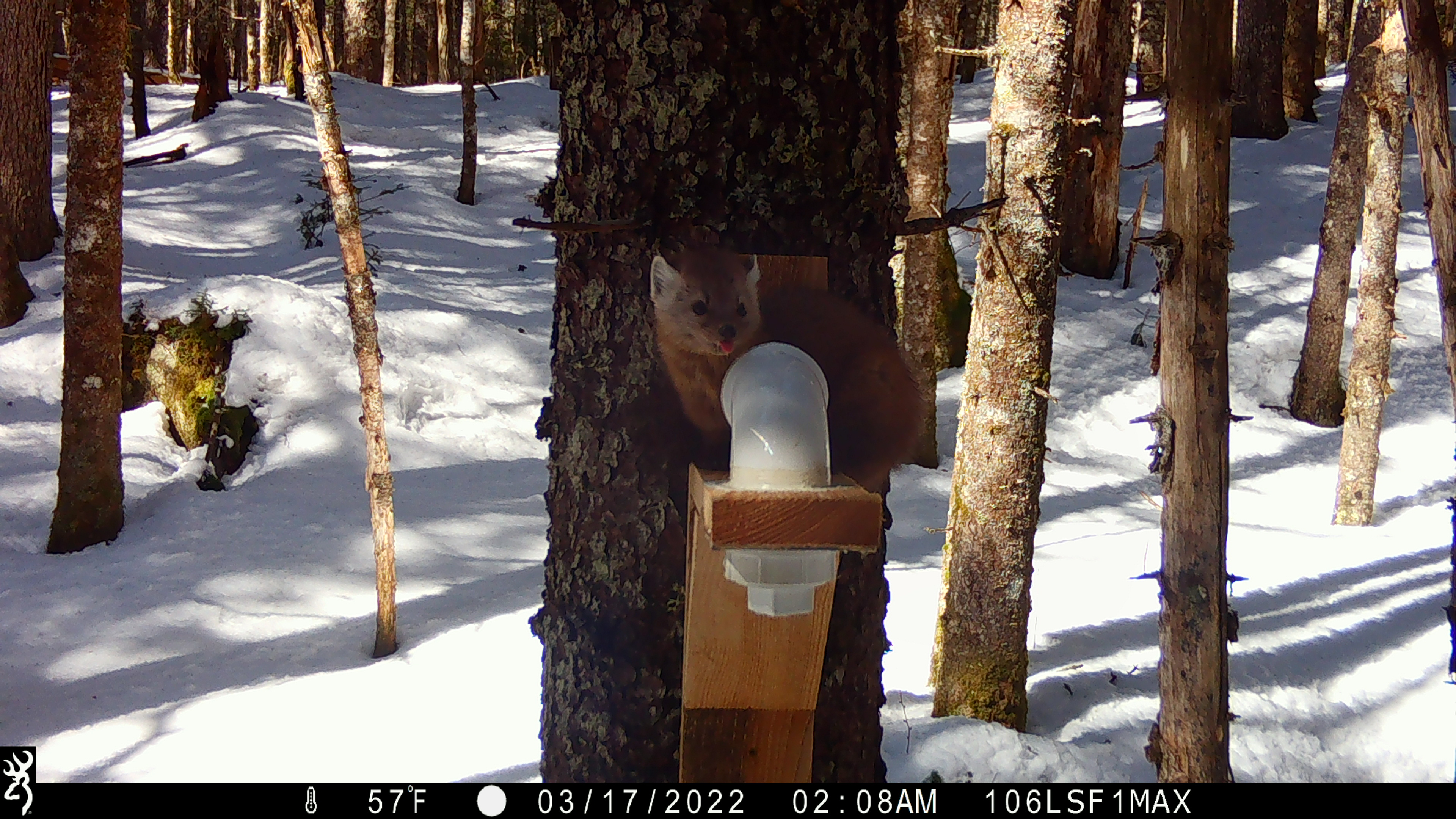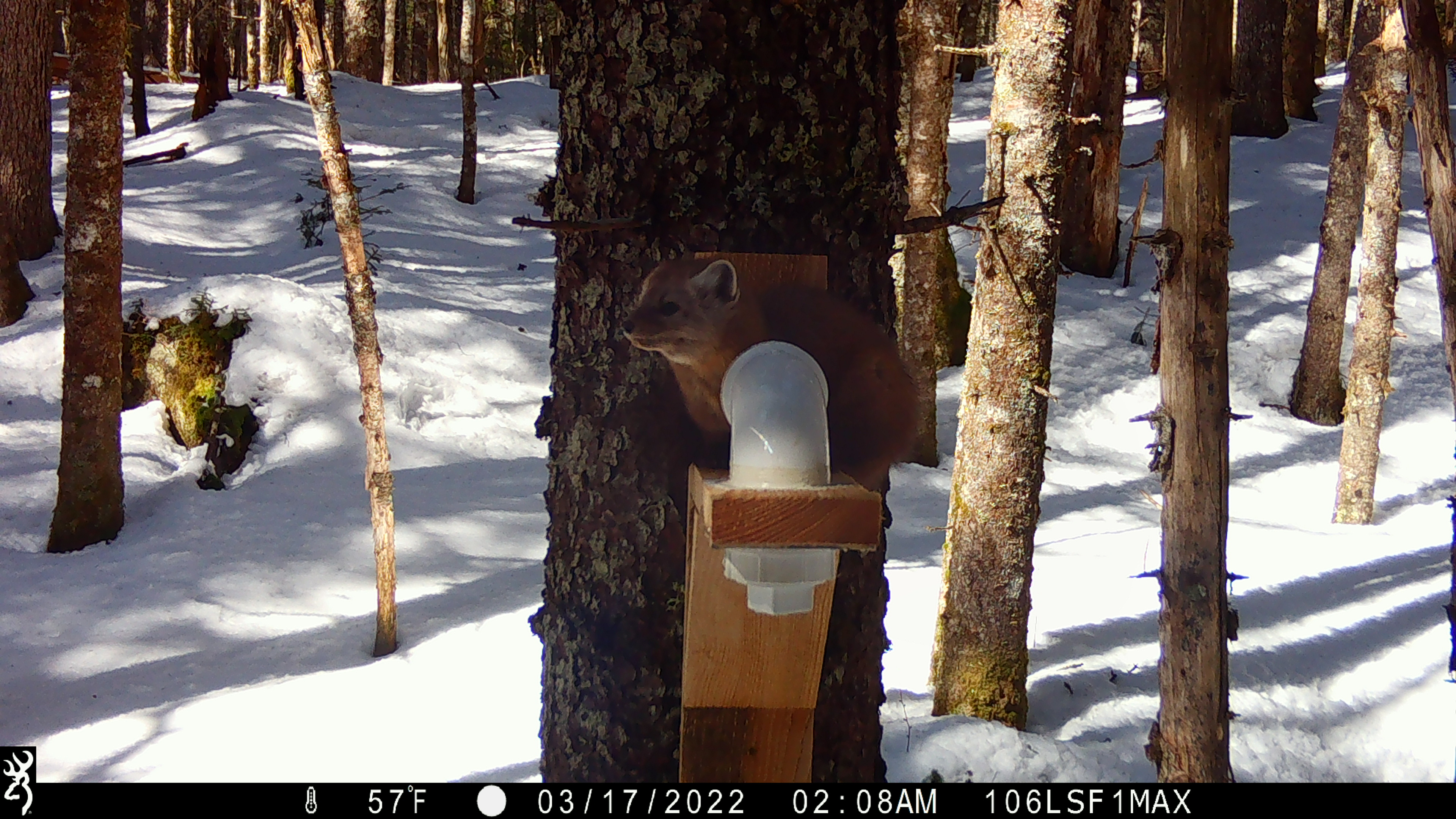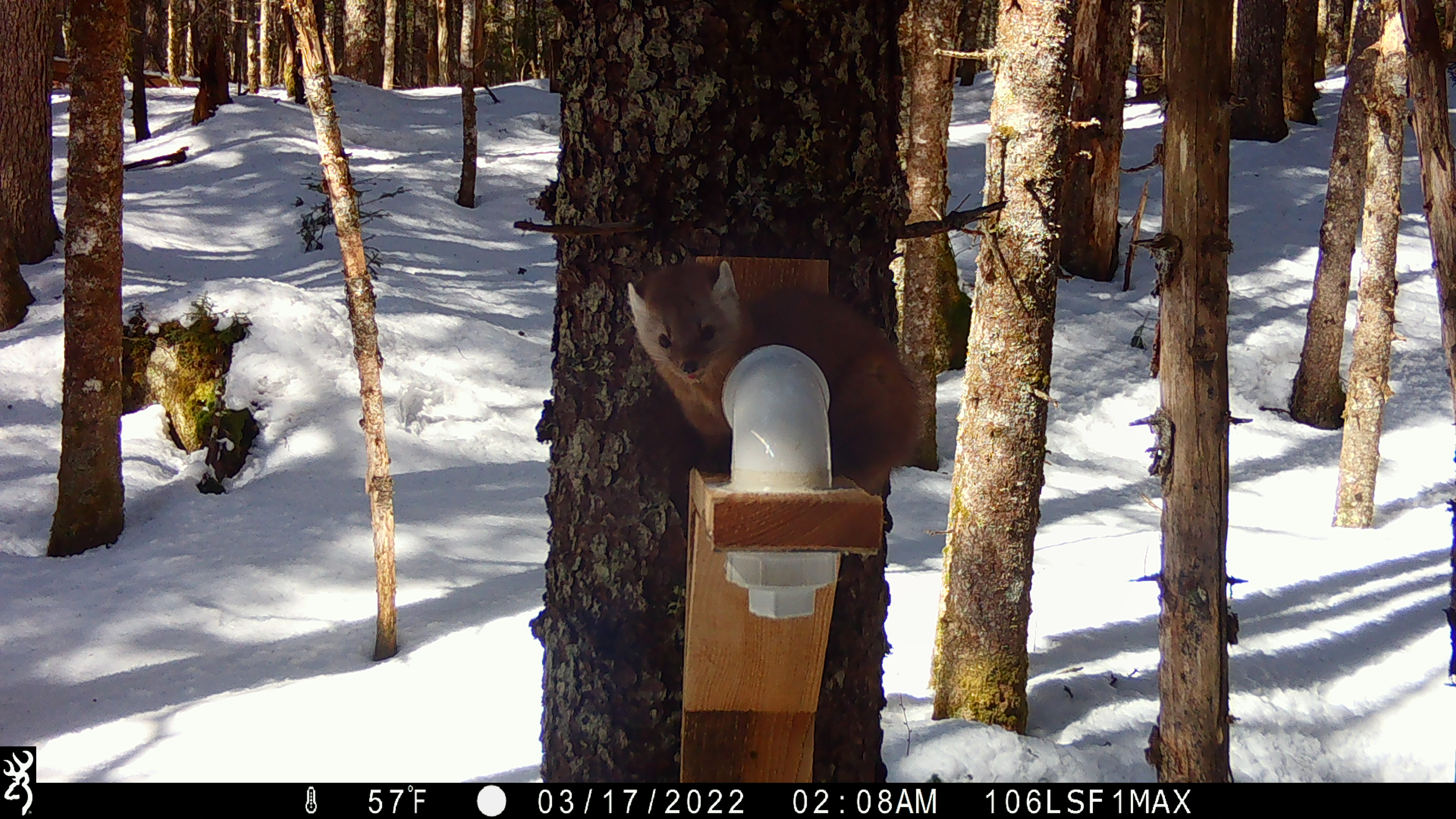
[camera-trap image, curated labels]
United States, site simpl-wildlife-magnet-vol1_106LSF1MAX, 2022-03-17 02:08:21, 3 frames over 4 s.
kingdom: Animalia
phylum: Chordata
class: Mammalia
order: Carnivora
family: Mustelidae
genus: Martes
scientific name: Martes americana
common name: american marten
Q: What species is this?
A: American marten (Martes americana).